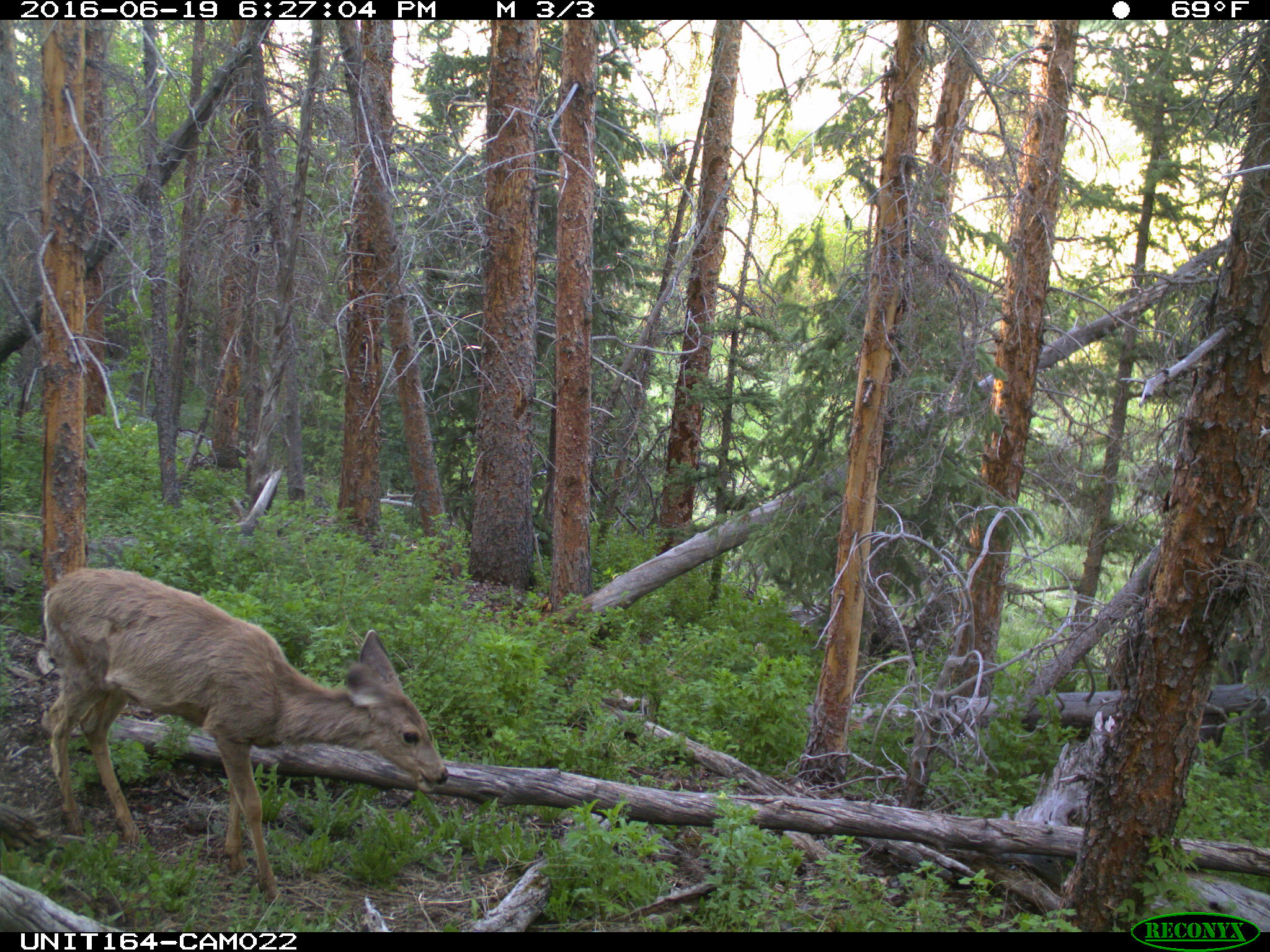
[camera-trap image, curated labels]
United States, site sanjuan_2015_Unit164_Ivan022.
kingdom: Animalia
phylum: Chordata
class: Mammalia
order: Artiodactyla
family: Cervidae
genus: Odocoileus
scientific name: Odocoileus hemionus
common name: mule deer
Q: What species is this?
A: Odocoileus hemionus (mule deer).